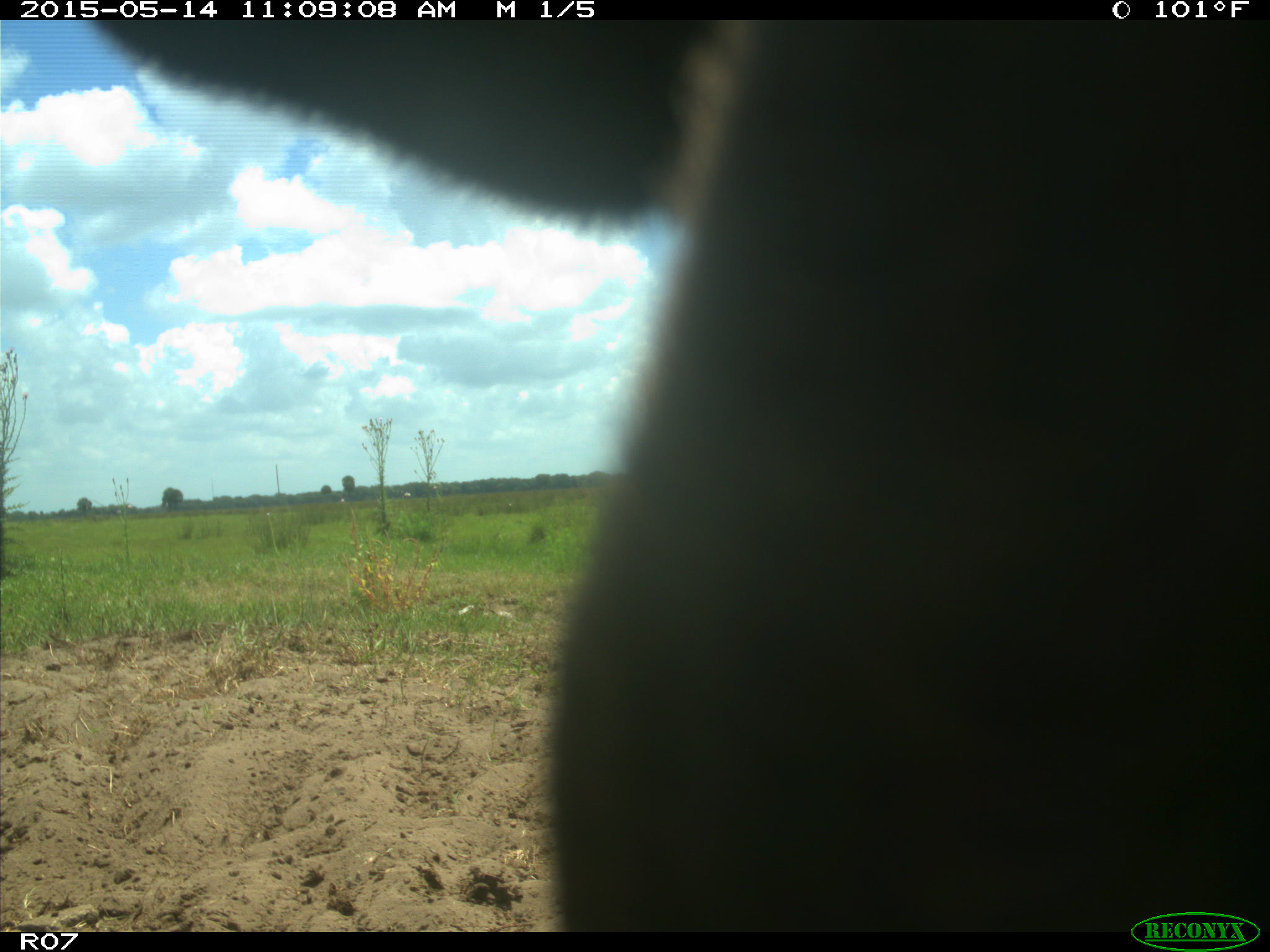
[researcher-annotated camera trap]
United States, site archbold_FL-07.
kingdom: Animalia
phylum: Chordata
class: Mammalia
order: Artiodactyla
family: Bovidae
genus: Bos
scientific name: Bos taurus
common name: domestic cow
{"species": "Bos taurus (domestic cow)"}